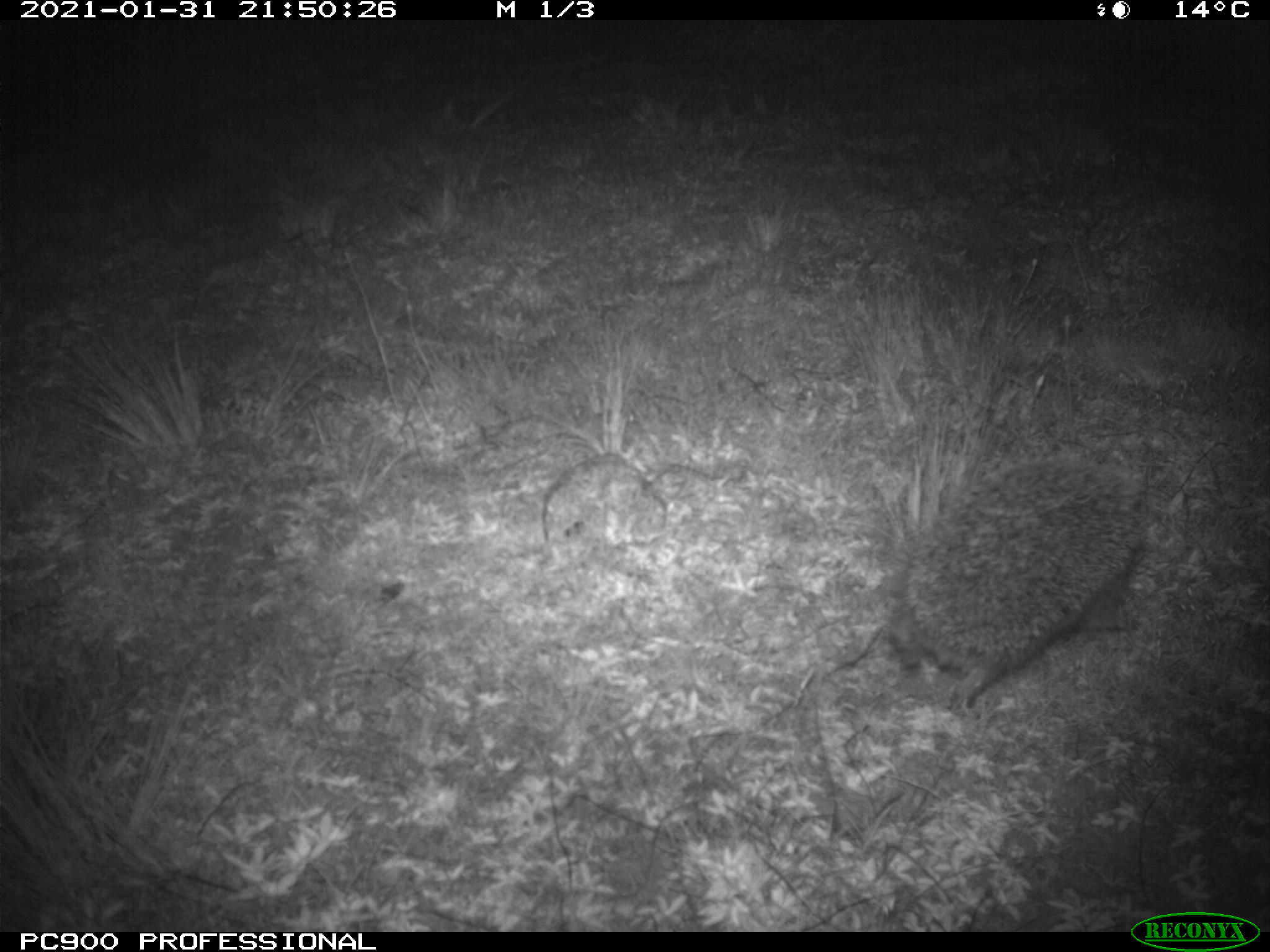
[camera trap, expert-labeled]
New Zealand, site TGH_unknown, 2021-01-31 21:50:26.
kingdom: Animalia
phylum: Chordata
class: Mammalia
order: Eulipotyphla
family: Erinaceidae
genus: Erinaceus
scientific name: Erinaceus europaeus europaeus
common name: european hedgehog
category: hedgehog